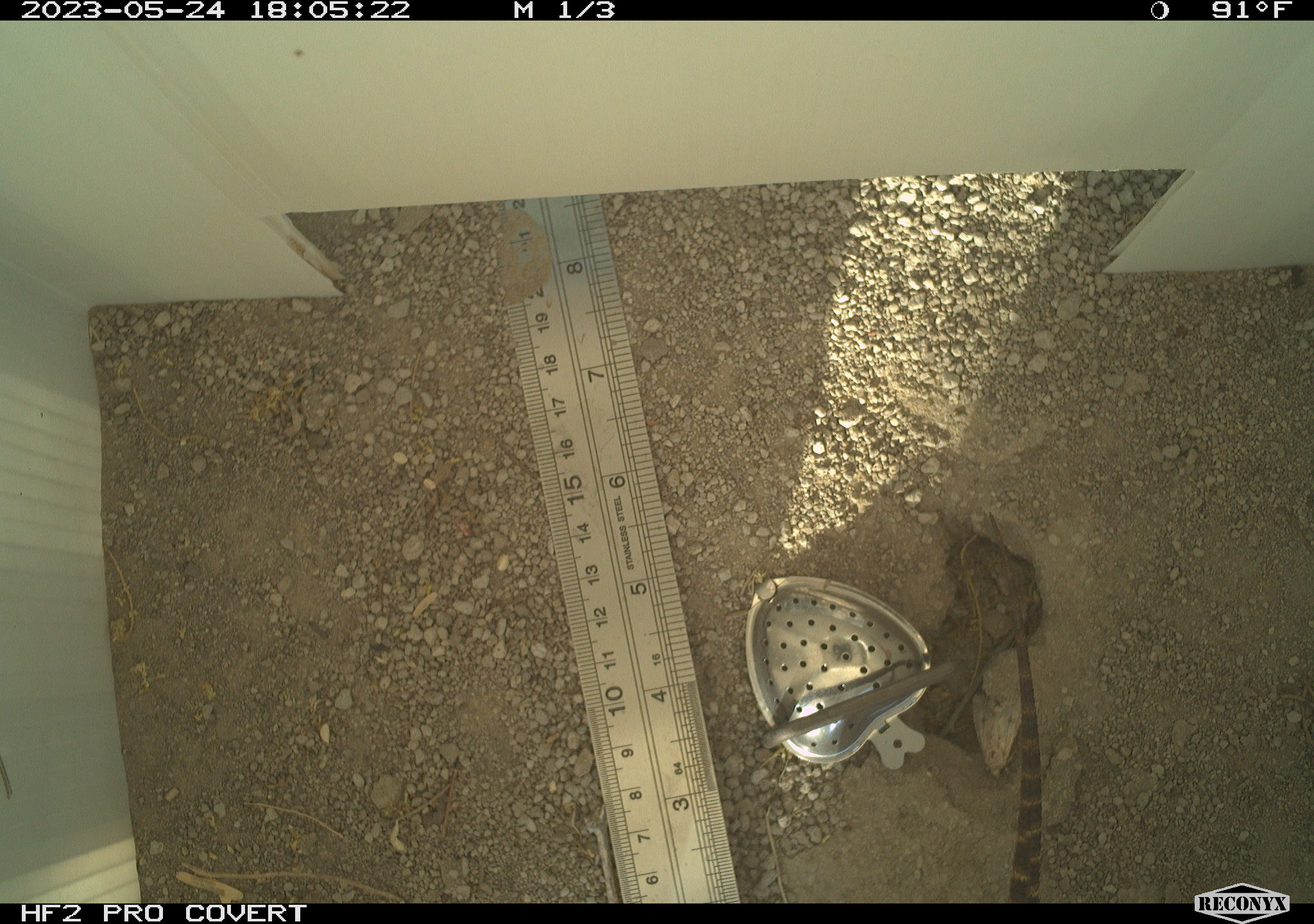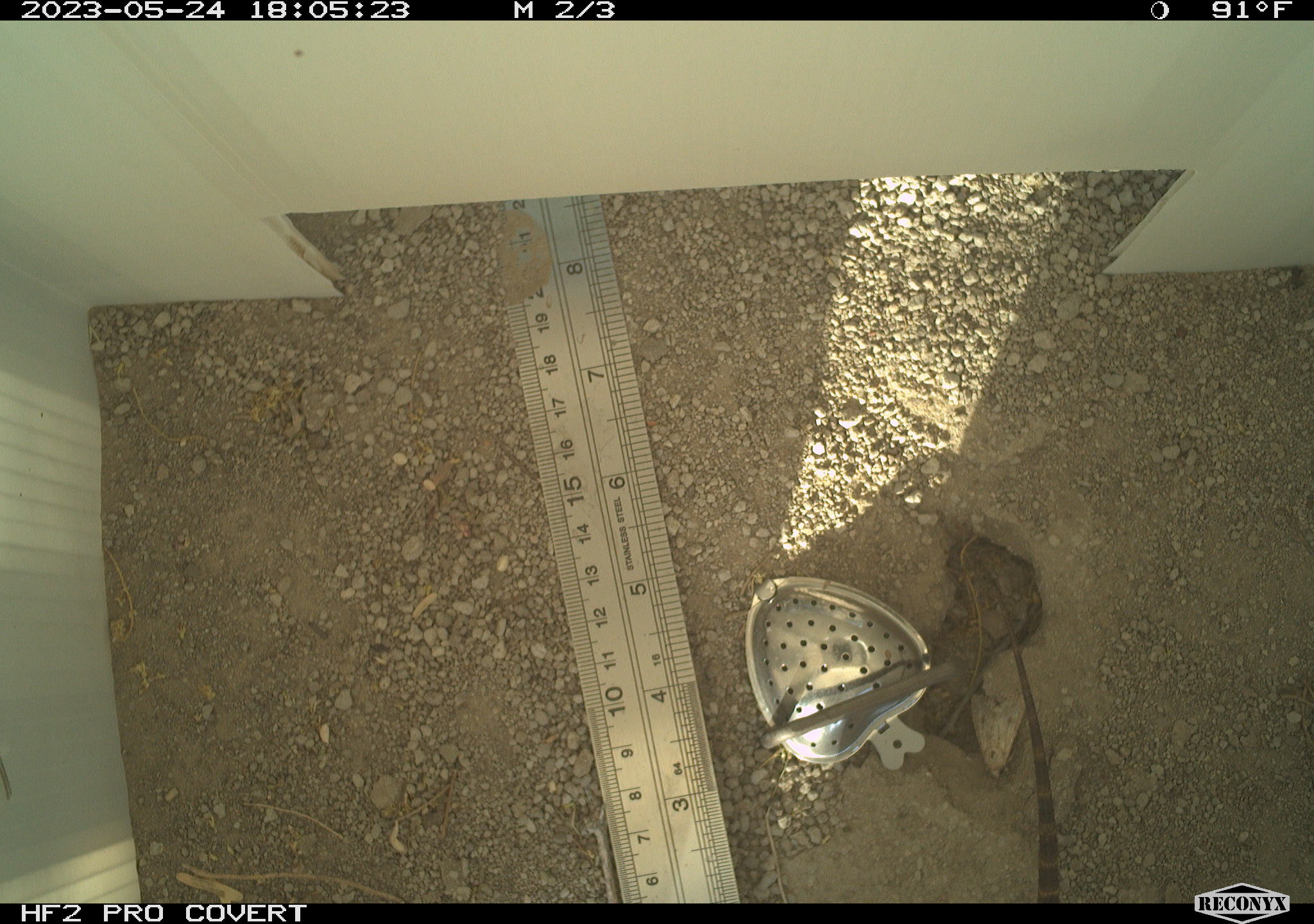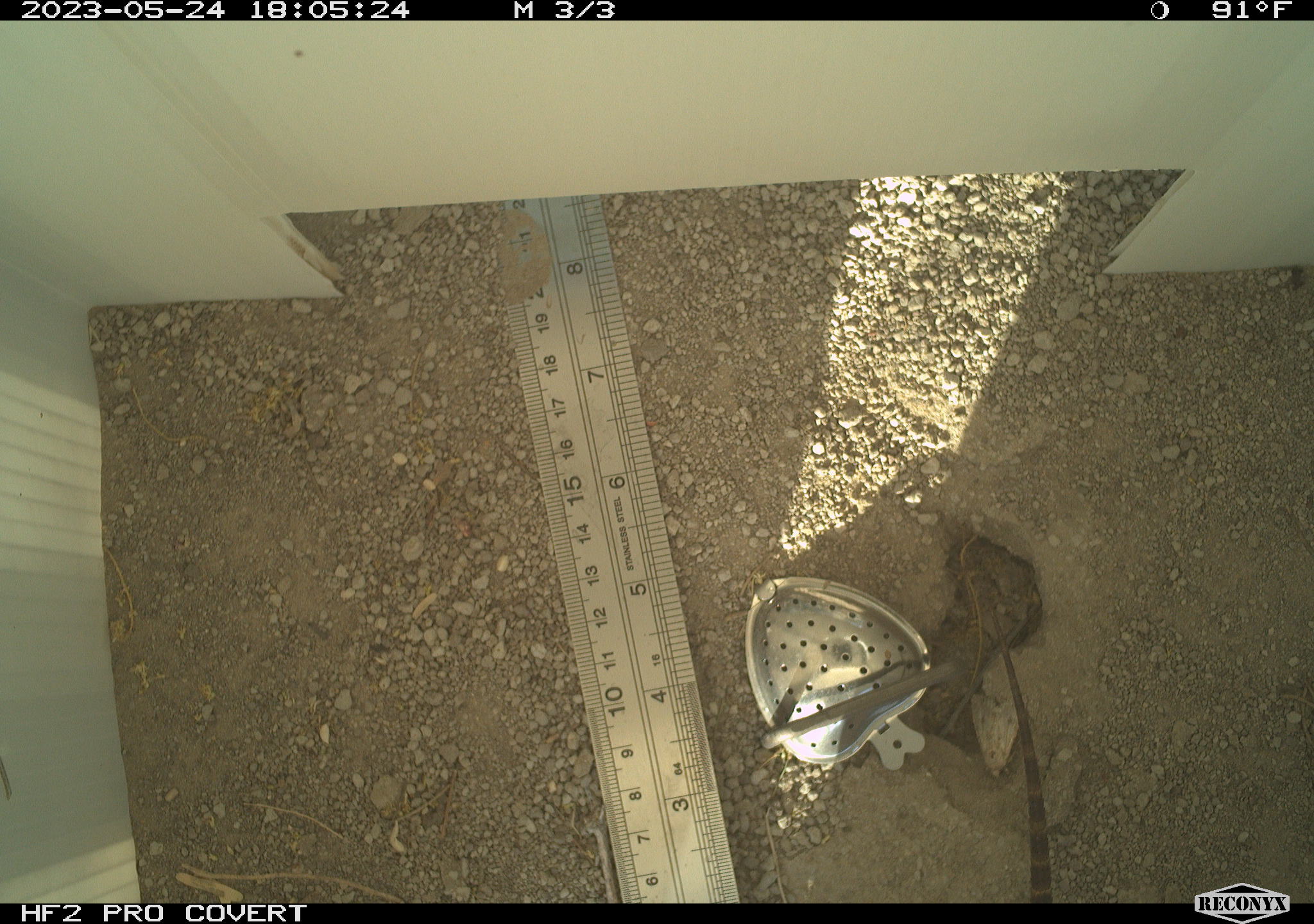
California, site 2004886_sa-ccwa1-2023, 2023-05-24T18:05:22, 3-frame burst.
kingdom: Animalia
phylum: Chordata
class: Reptilia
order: Squamata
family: Phrynosomatidae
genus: Sceloporus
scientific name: Sceloporus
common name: spiny lizards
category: sceloporus species